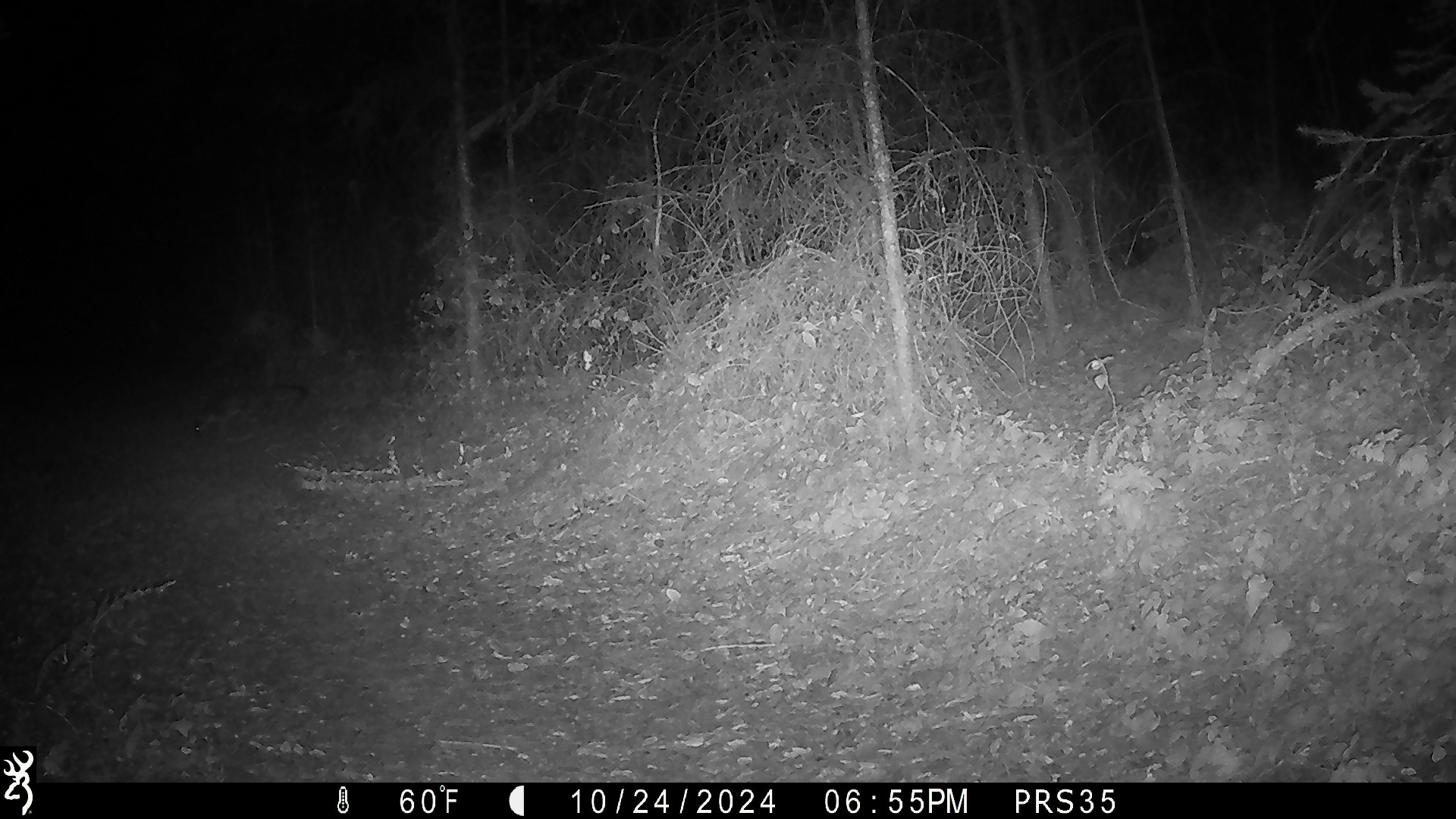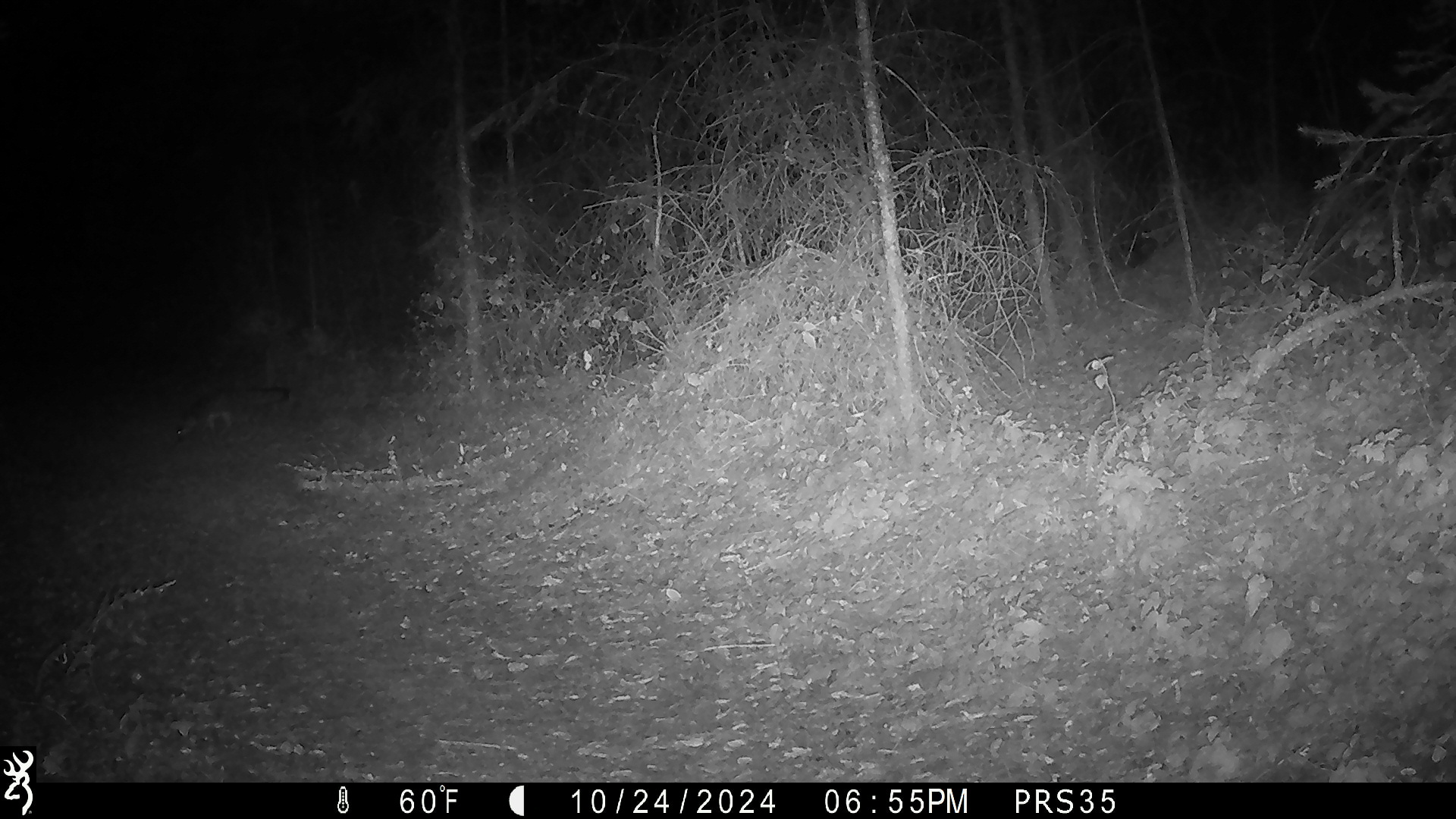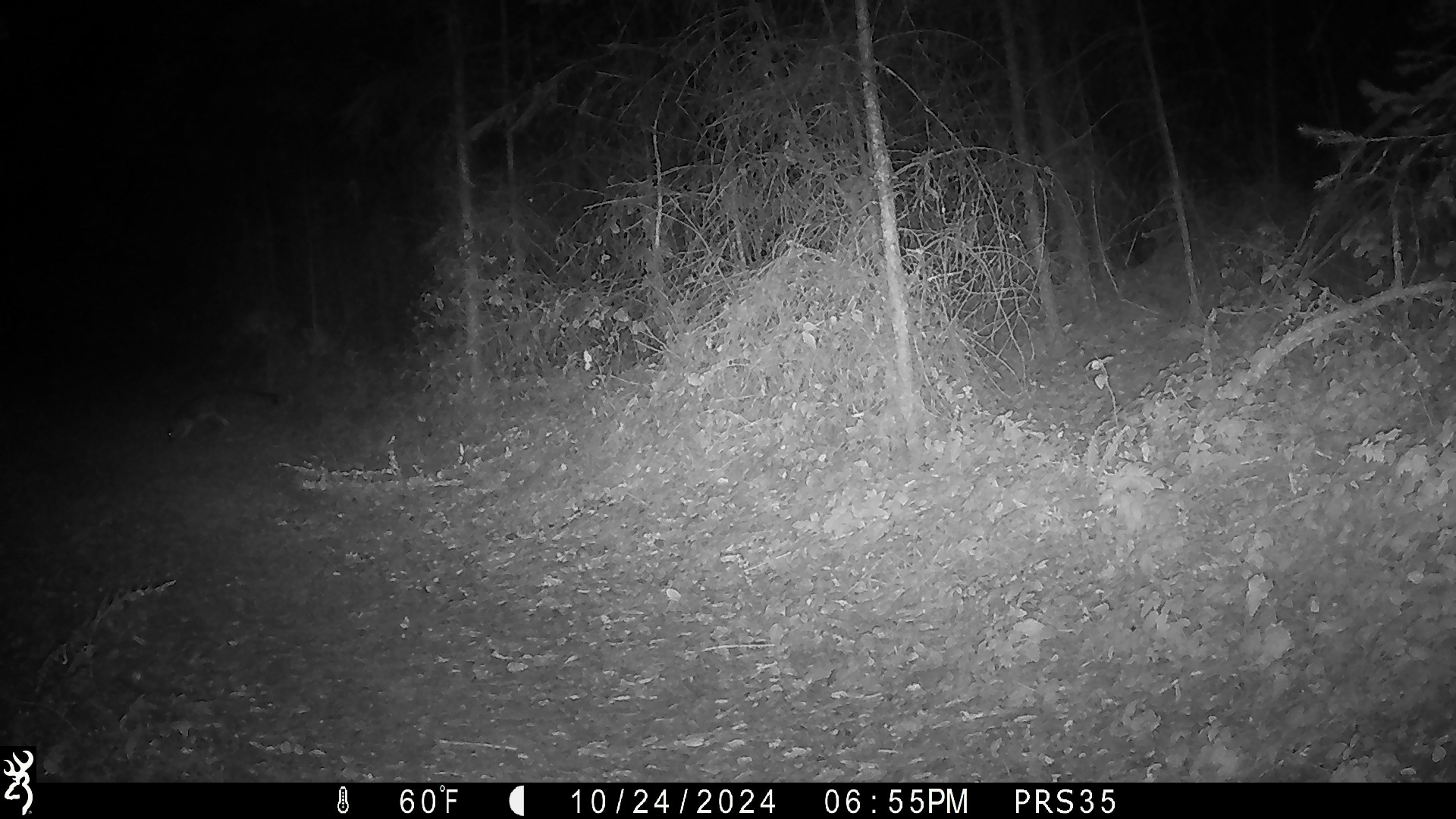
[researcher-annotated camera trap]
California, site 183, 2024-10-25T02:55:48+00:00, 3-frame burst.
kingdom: Animalia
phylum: Chordata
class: Mammalia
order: Carnivora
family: Canidae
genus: Urocyon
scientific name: Urocyon cinereoargenteus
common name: gray fox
Gray fox (Urocyon cinereoargenteus).